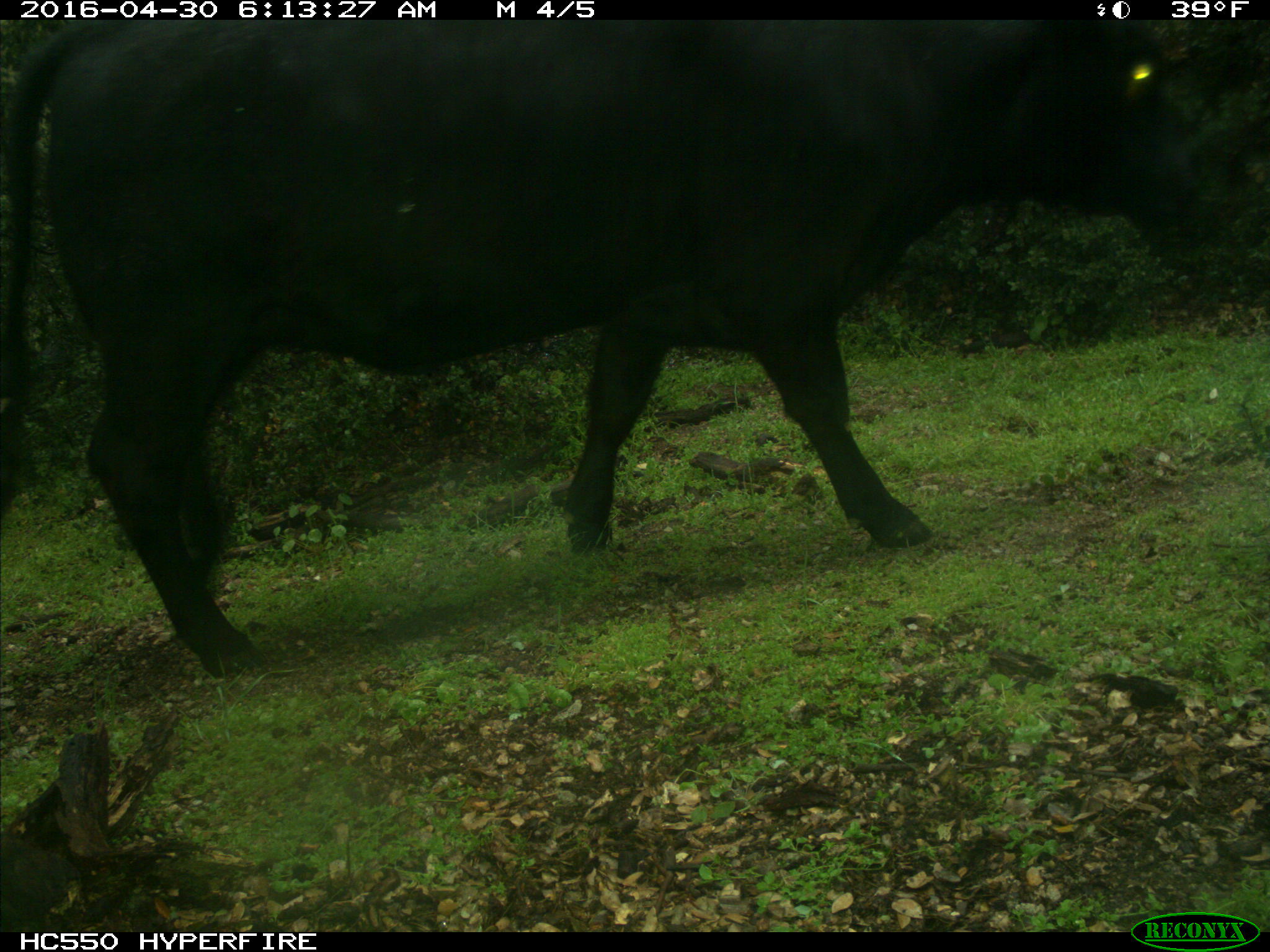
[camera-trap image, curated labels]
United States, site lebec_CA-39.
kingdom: Animalia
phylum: Chordata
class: Mammalia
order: Artiodactyla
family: Bovidae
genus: Bos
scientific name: Bos taurus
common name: domestic cow